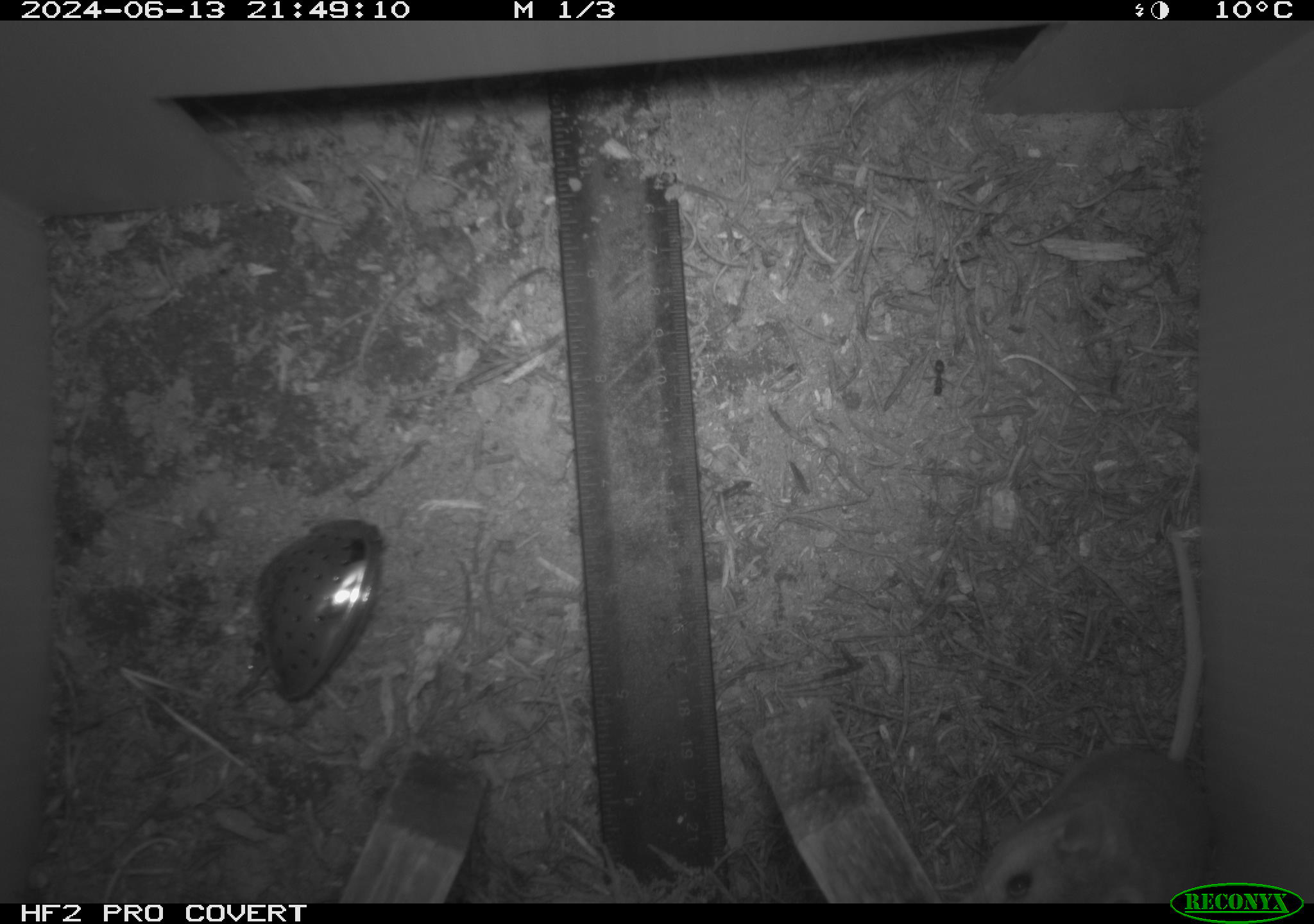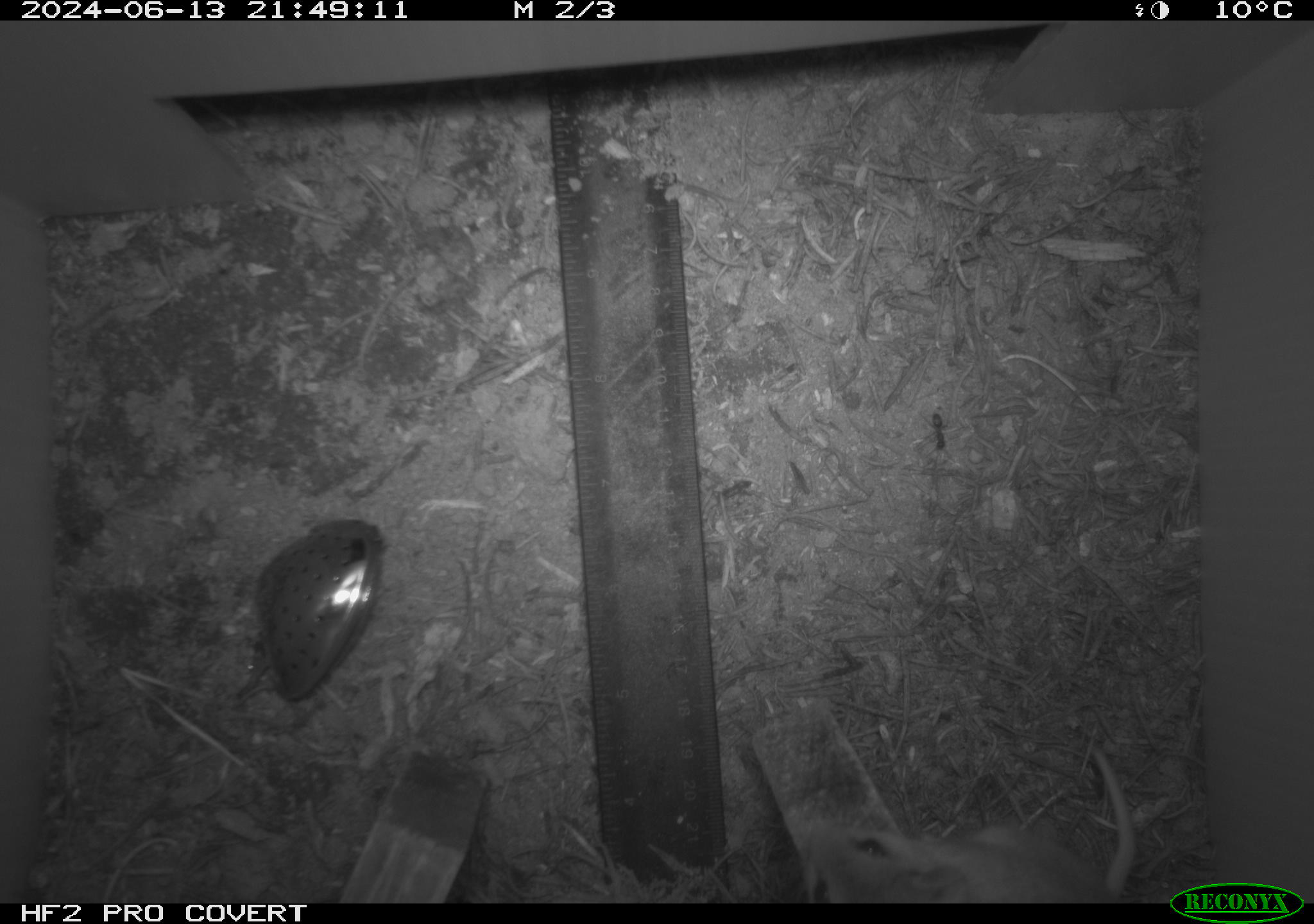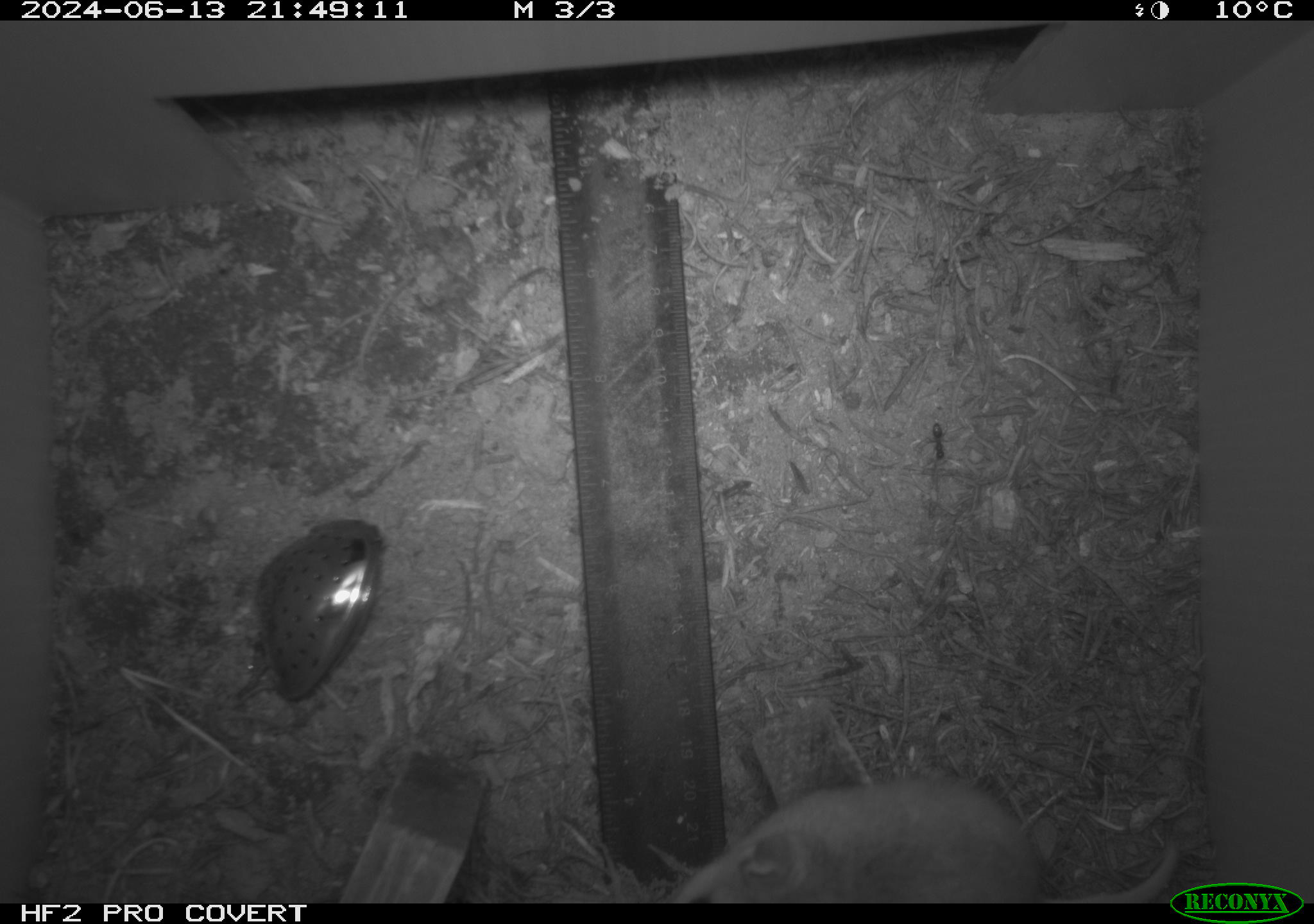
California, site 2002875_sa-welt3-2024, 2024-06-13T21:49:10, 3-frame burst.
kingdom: Animalia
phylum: Chordata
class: Mammalia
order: Rodentia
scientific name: Rodentia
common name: mouse species